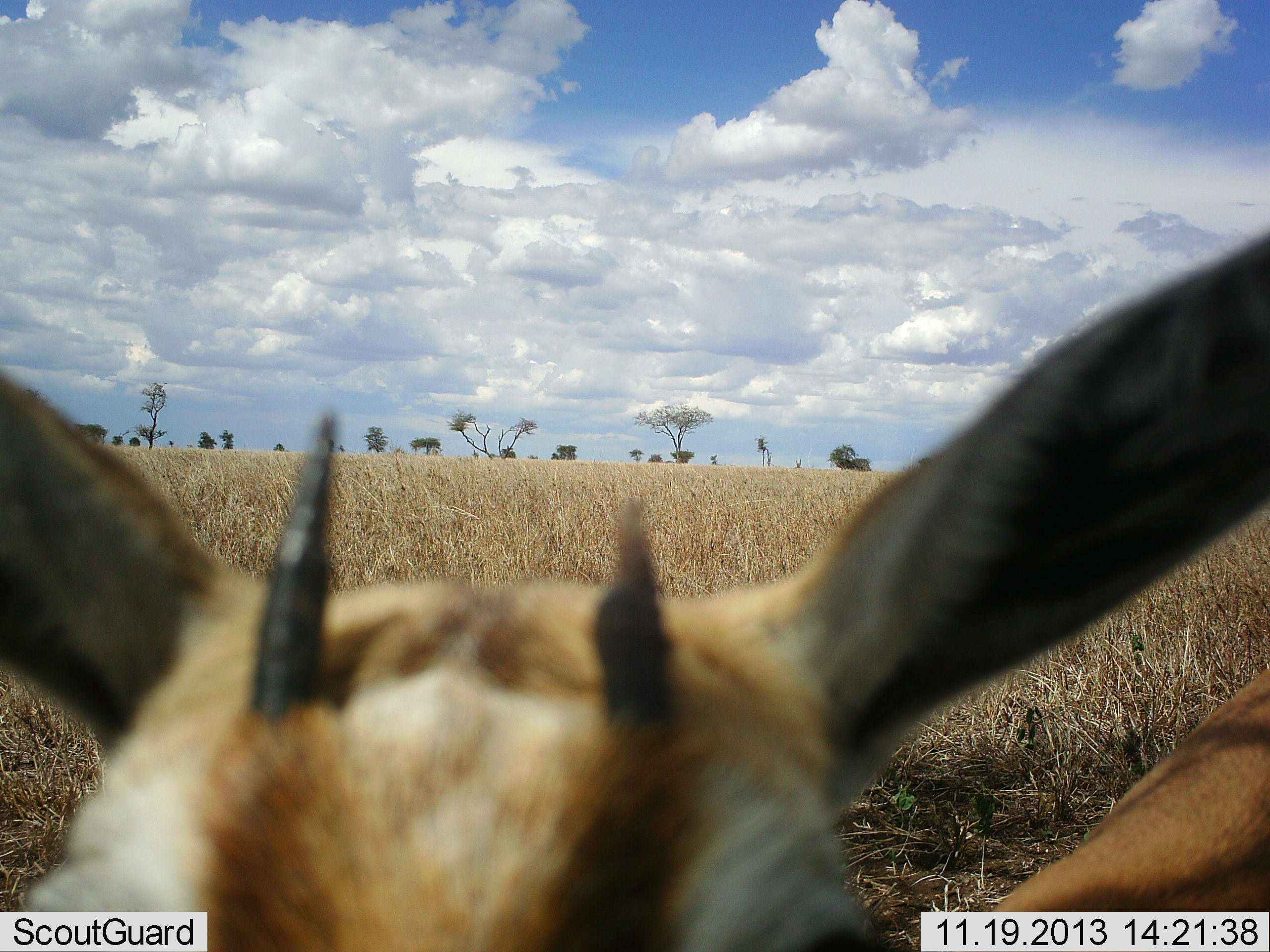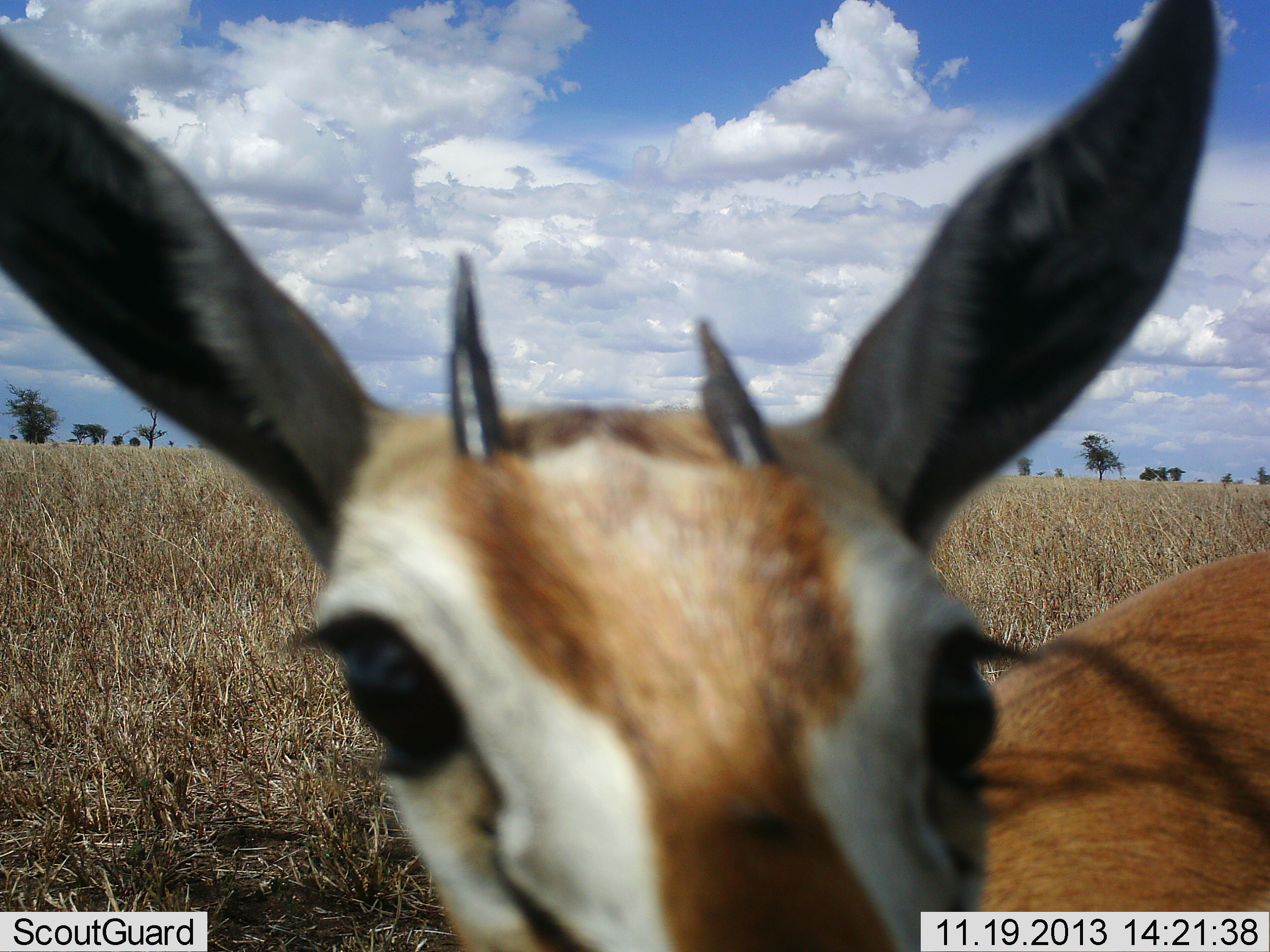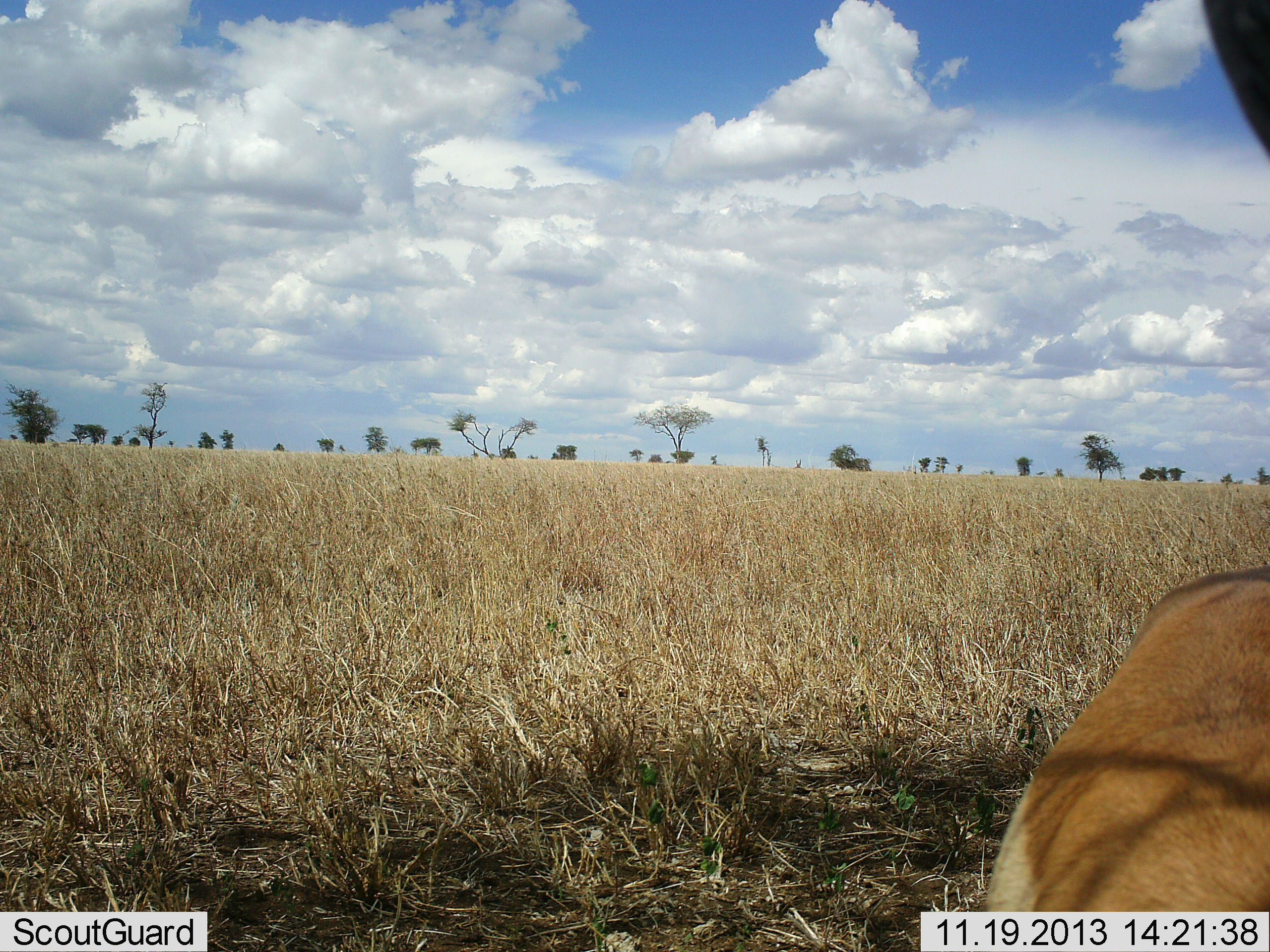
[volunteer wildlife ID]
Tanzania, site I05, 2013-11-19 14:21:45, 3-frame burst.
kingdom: Animalia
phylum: Chordata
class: Mammalia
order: Artiodactyla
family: Bovidae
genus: Eudorcas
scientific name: Eudorcas thomsonii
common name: thomson's gazelle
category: gazellethomsons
Gazellethomsons (thomson's gazelle) (Eudorcas thomsonii), count 1. Behavior (volunteer vote fractions): standing 60%, resting 0%, moving 20%, interacting 20%. Young present (vote fraction): 10%. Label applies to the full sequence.